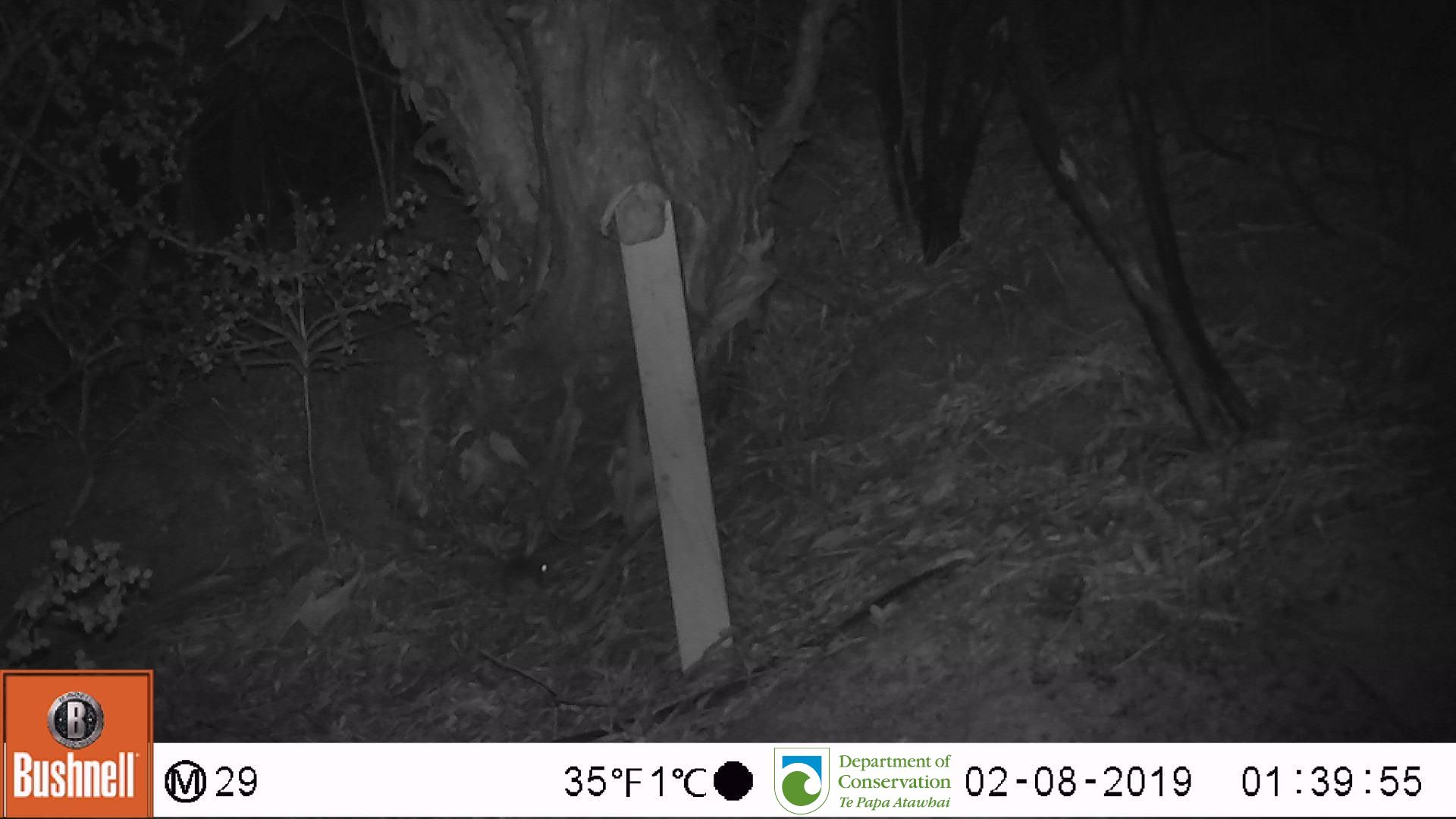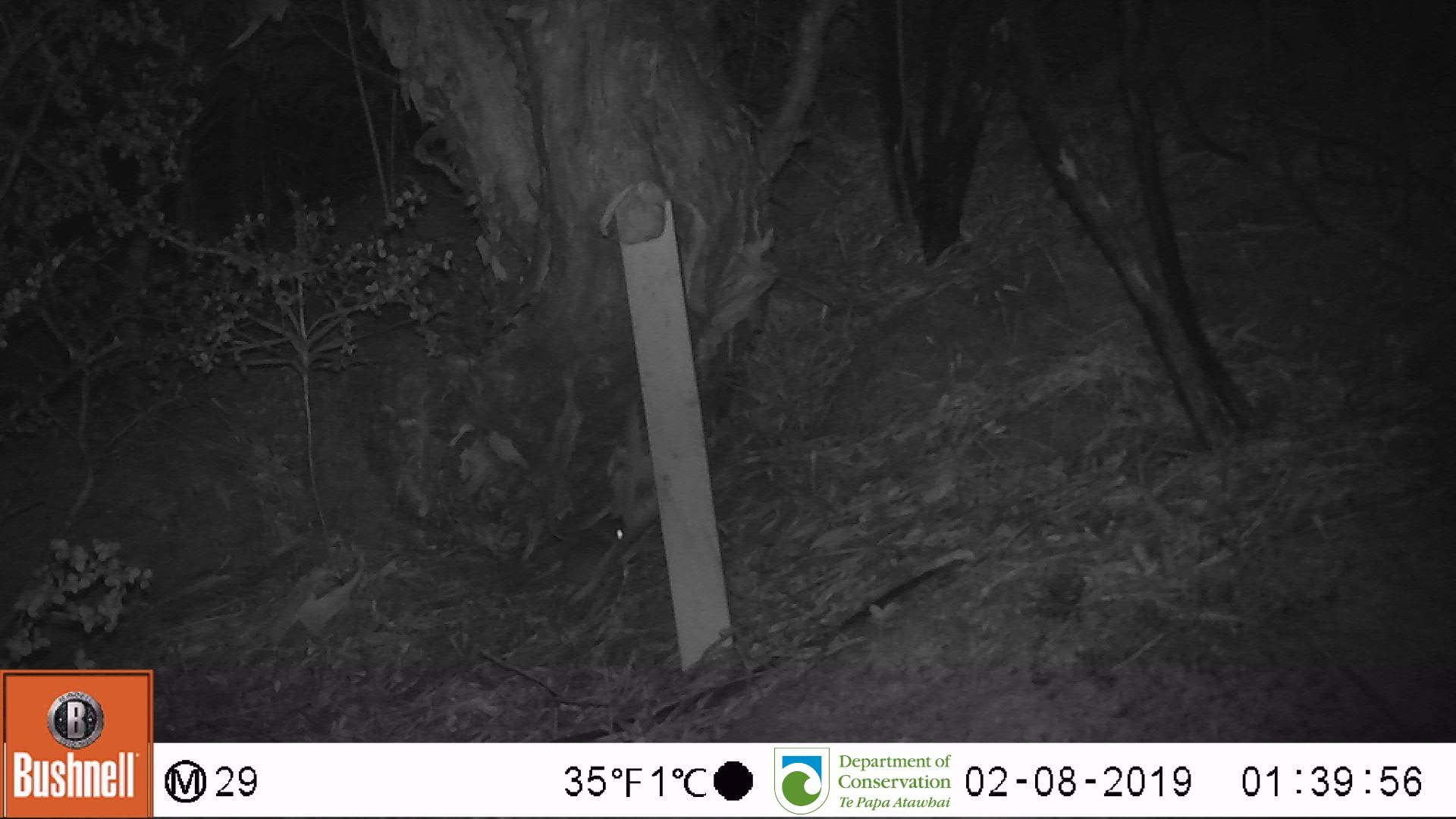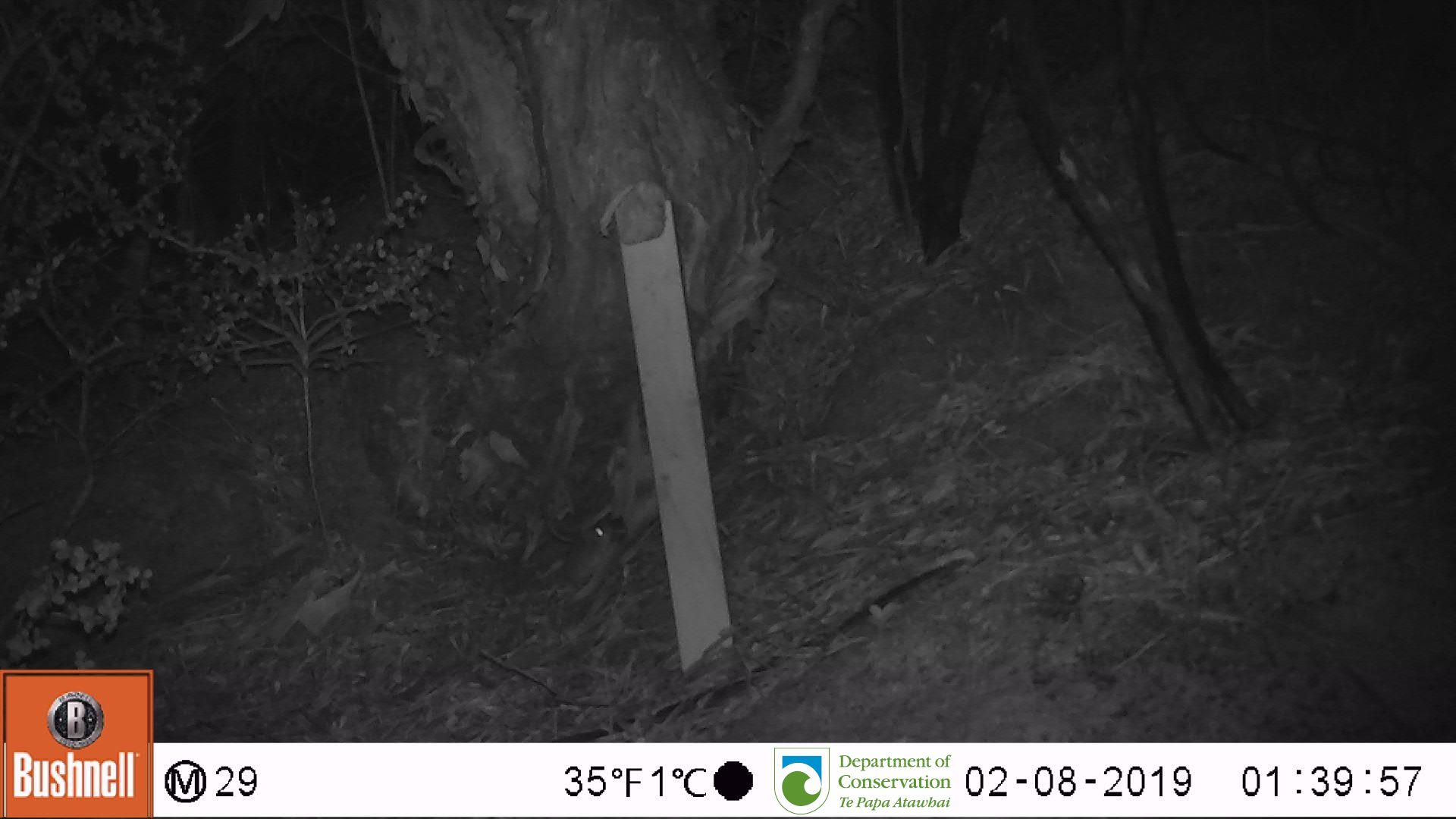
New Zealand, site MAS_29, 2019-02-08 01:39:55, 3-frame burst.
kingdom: Animalia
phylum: Chordata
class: Mammalia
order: Rodentia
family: Muridae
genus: Mus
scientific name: Mus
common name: mouse